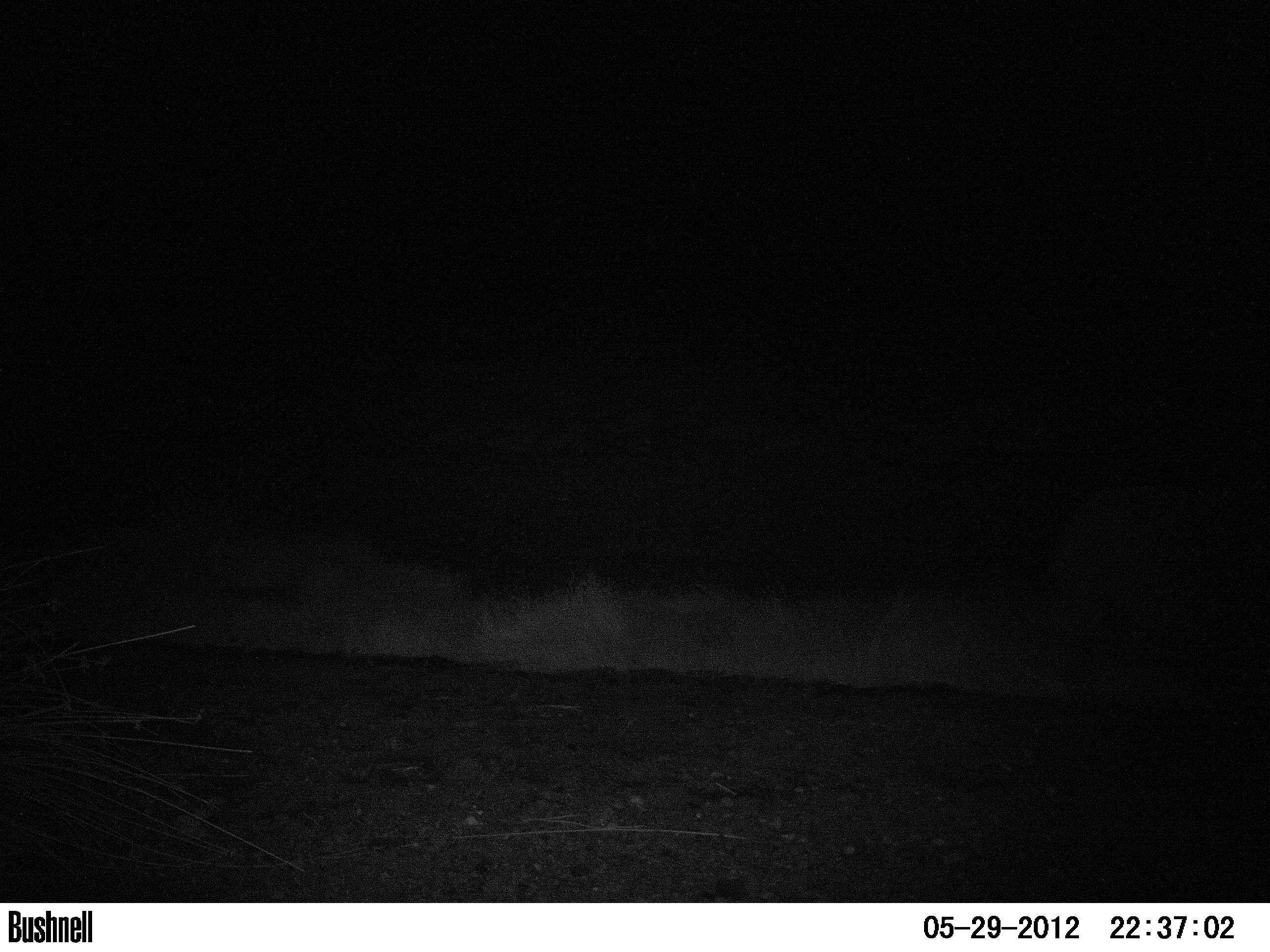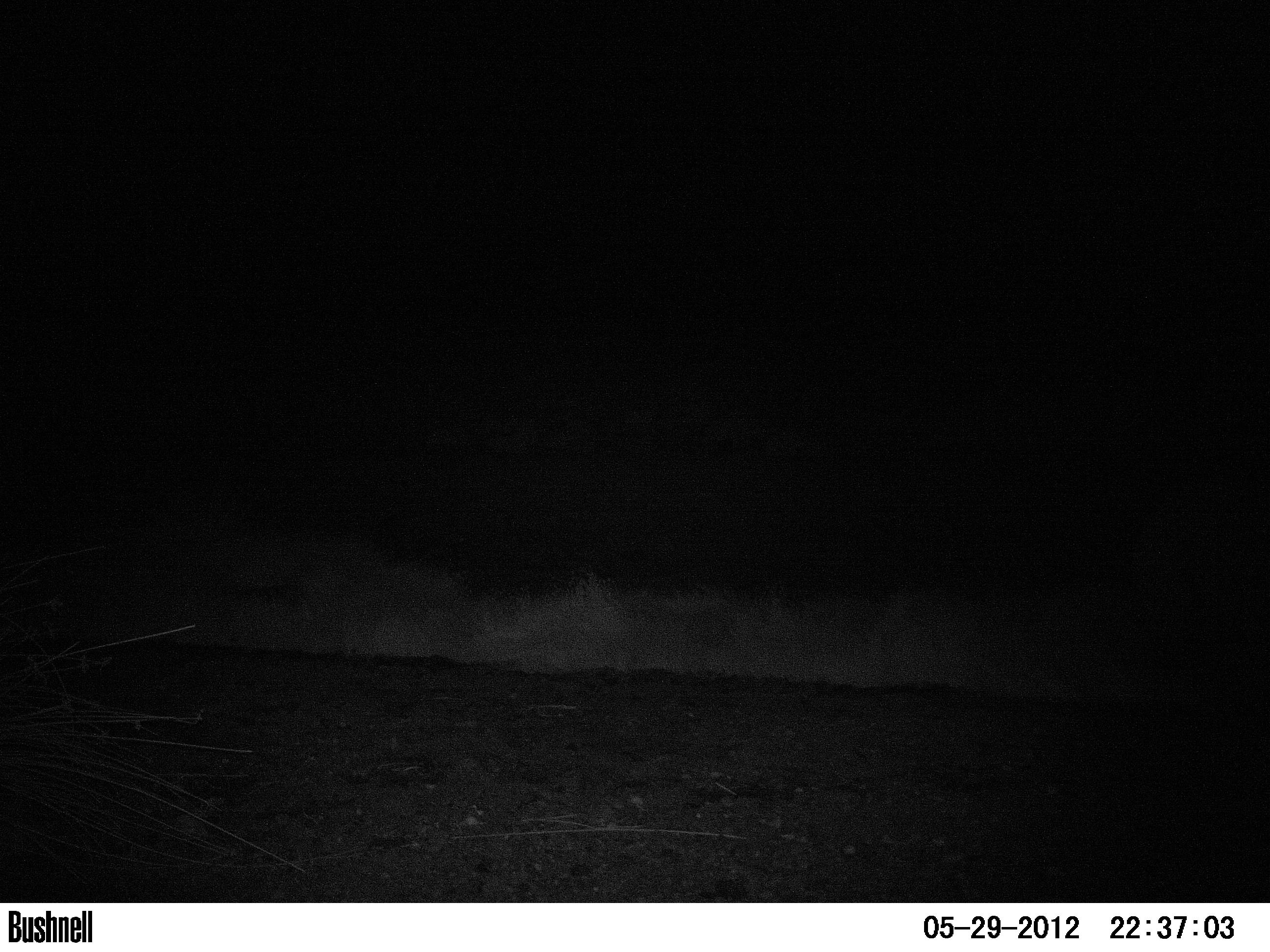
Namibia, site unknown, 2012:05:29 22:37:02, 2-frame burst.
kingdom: Animalia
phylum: Chordata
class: Mammalia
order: Perissodactyla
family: Rhinocerotidae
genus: Diceros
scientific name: Diceros bicornis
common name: black rhinoceros